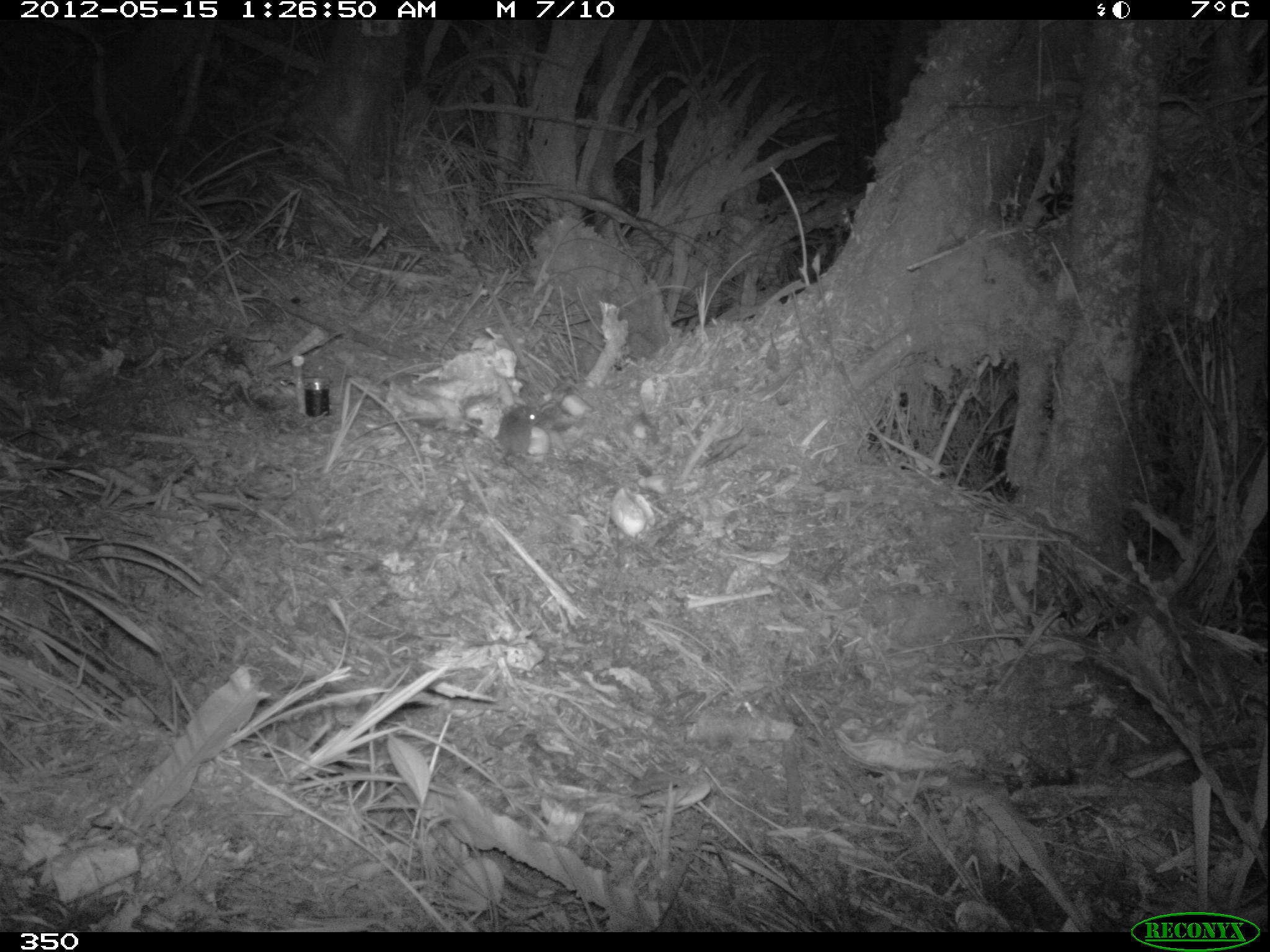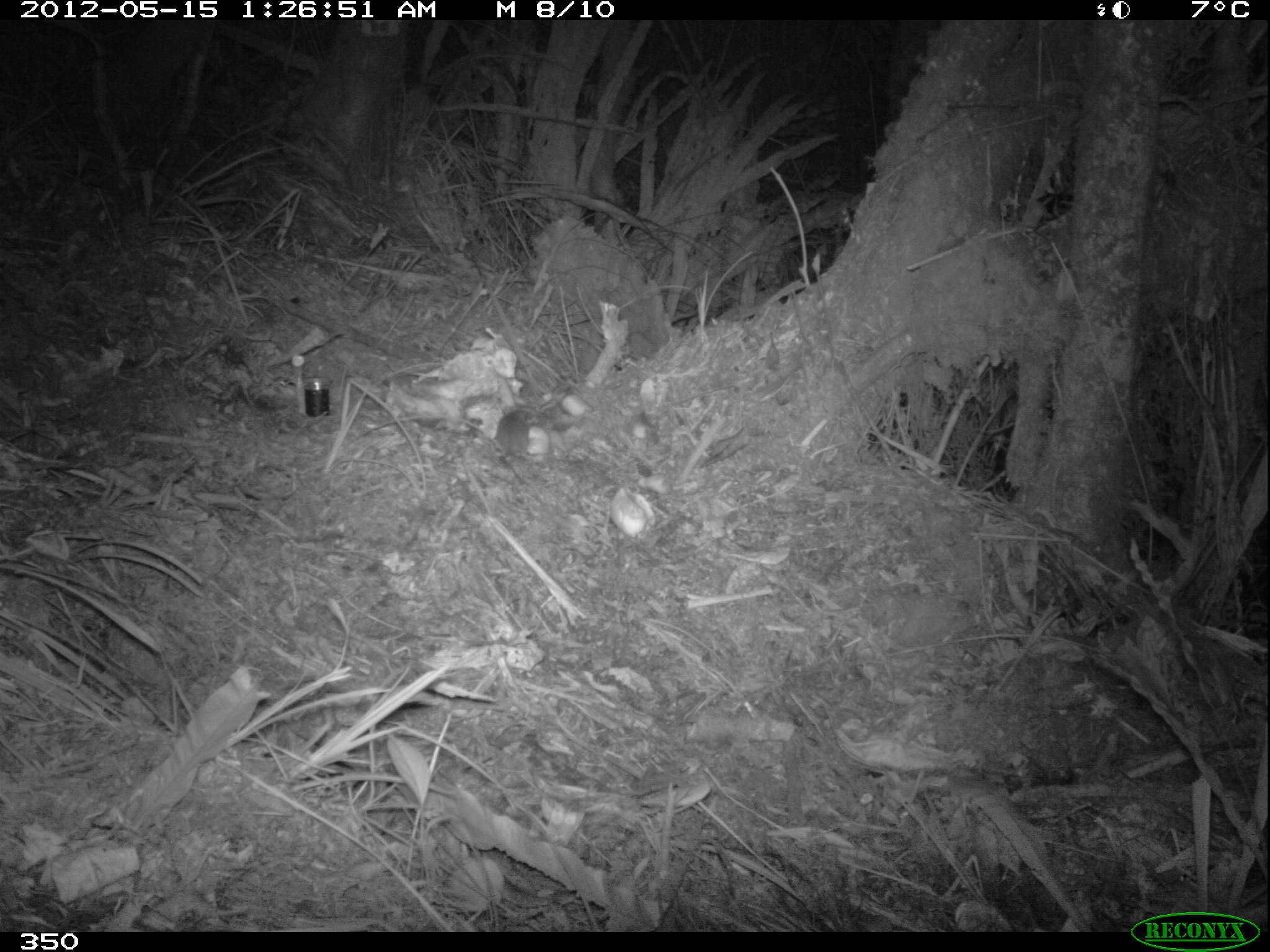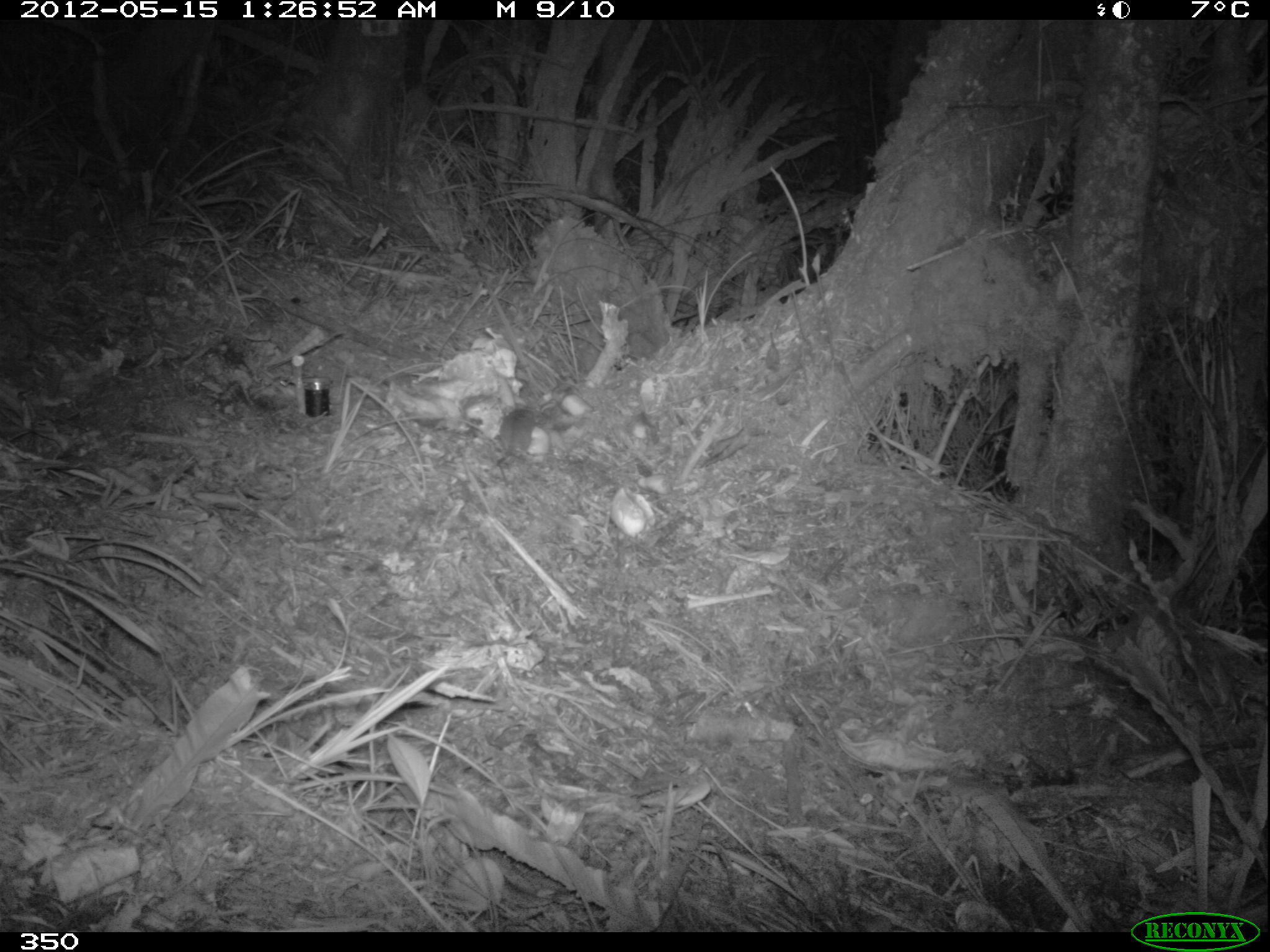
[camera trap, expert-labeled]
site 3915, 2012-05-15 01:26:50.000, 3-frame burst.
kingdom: Animalia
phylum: Chordata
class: Mammalia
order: Rodentia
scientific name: Rodentia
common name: rodents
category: unknown rodent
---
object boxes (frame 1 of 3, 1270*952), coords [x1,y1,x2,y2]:
unknown rodent: [494,403,545,462]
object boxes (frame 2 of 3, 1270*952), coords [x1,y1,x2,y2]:
unknown rodent: [495,408,537,462]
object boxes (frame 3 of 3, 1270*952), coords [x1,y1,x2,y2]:
unknown rodent: [493,408,536,465]